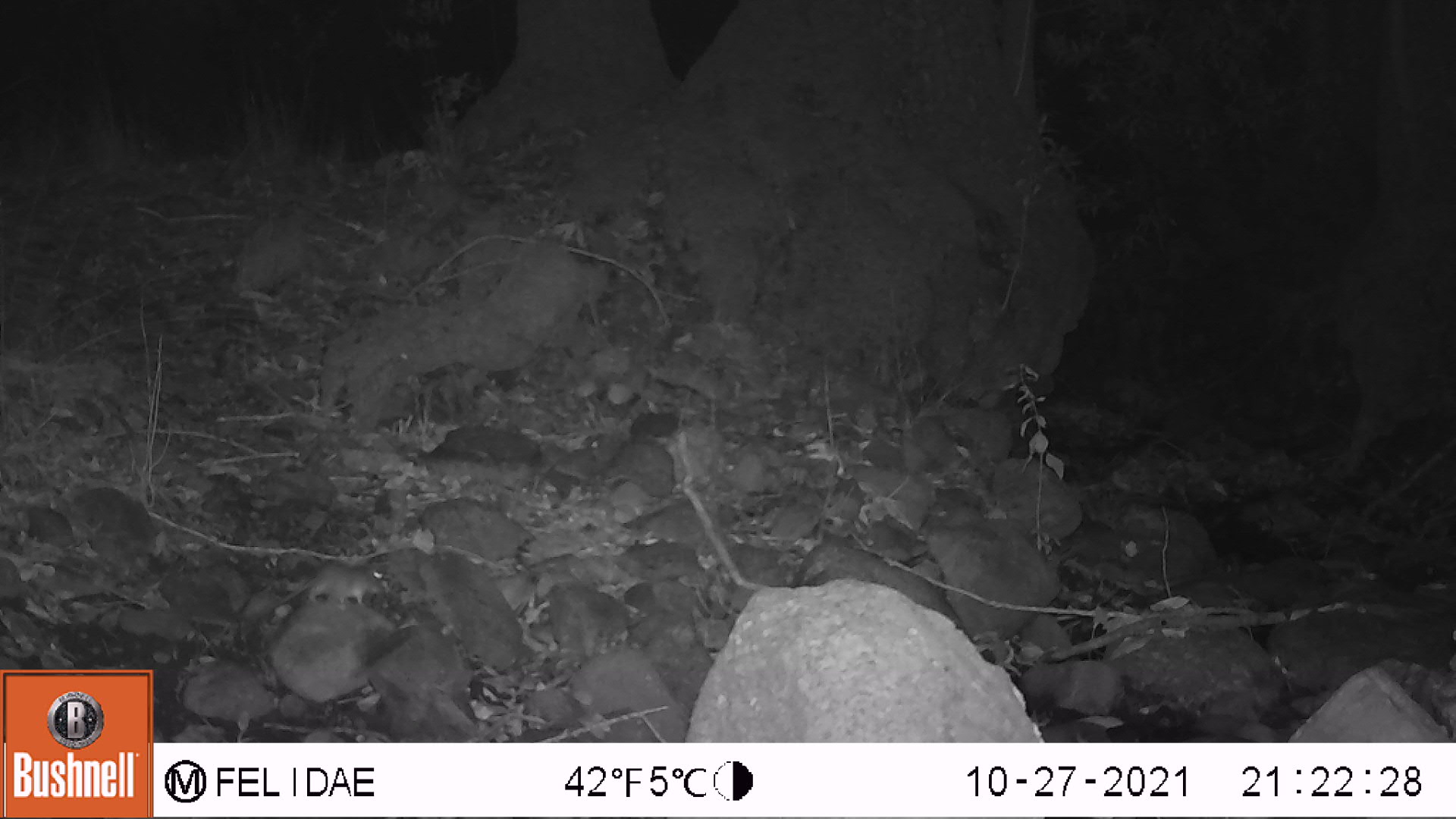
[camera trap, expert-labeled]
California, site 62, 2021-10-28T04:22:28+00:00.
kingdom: Animalia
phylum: Chordata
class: Mammalia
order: Rodentia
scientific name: Rodentia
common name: mouse or rat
Mouse or rat (Rodentia).